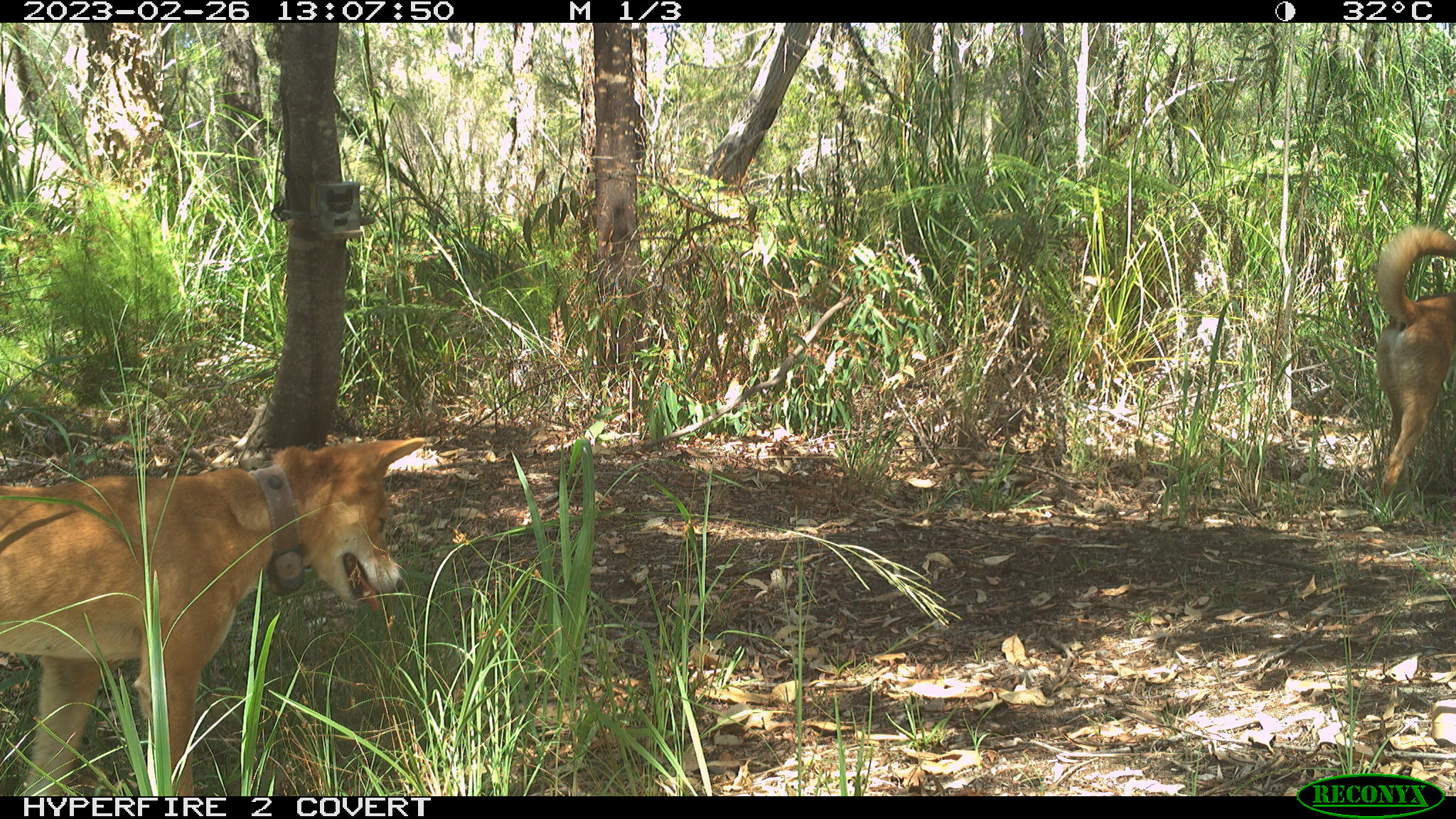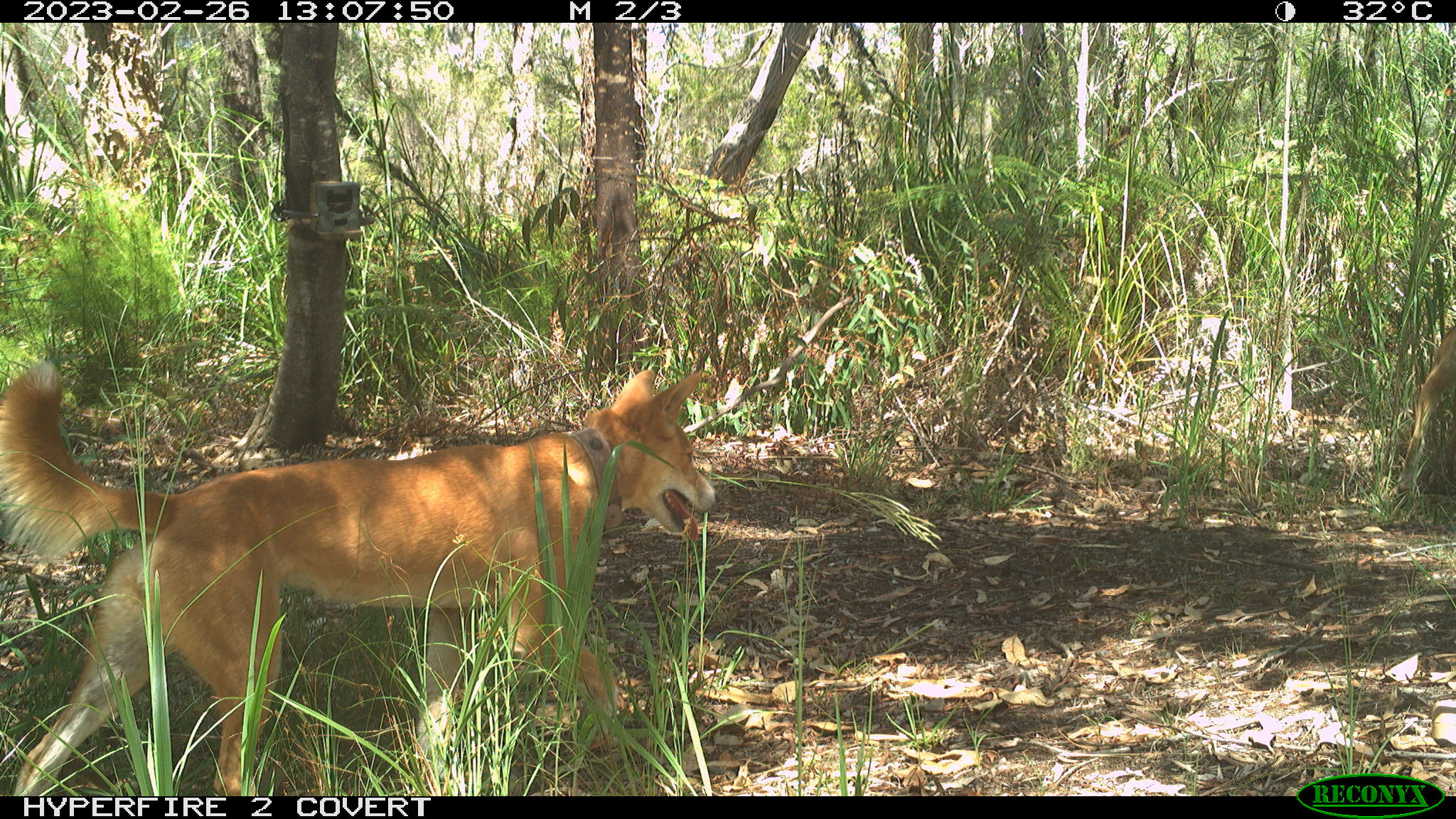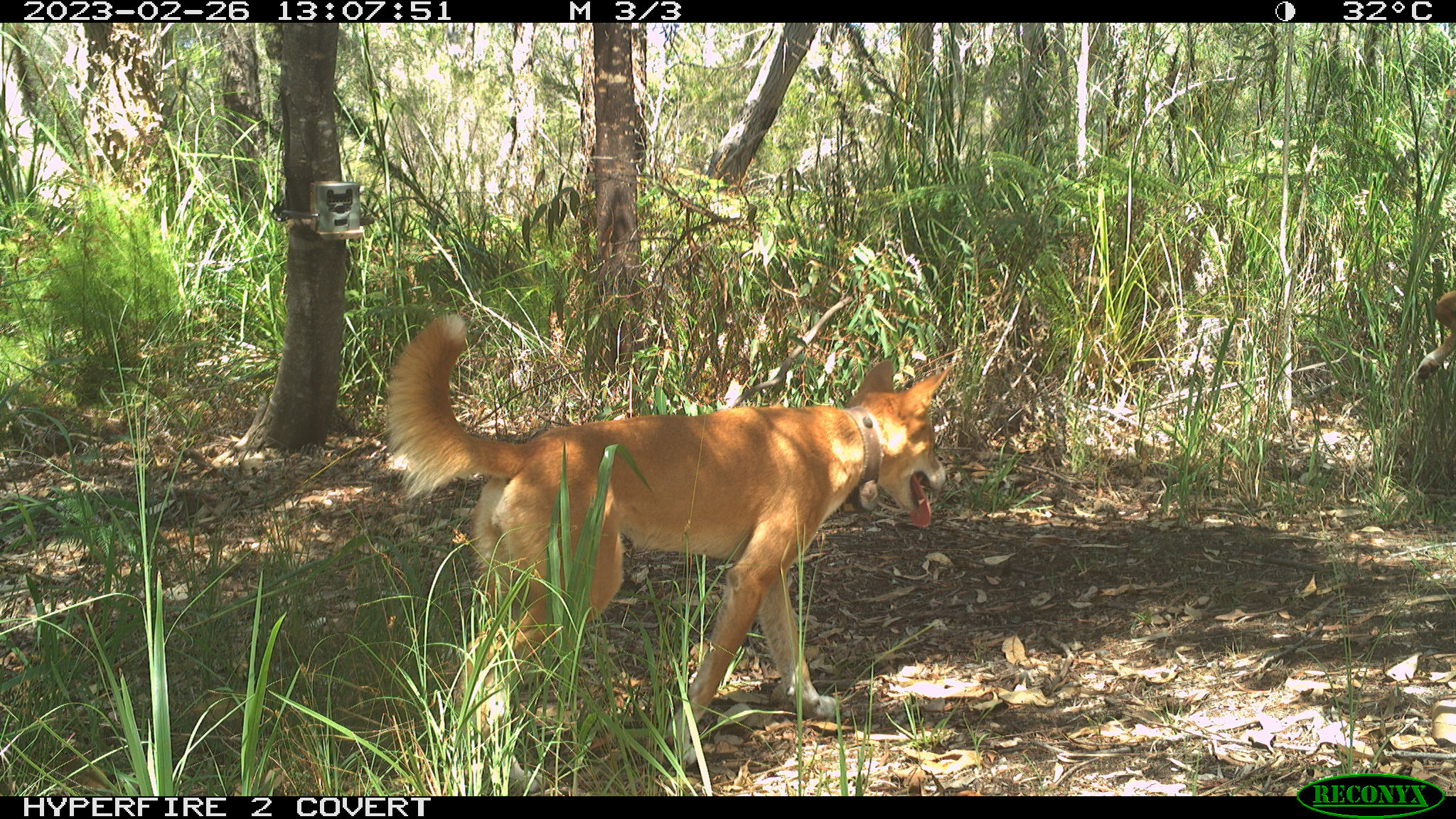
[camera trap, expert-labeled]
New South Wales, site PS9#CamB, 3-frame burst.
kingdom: Animalia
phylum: Chordata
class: Mammalia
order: Carnivora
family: Canidae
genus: Canis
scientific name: Canis familiaris dingo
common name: dingo